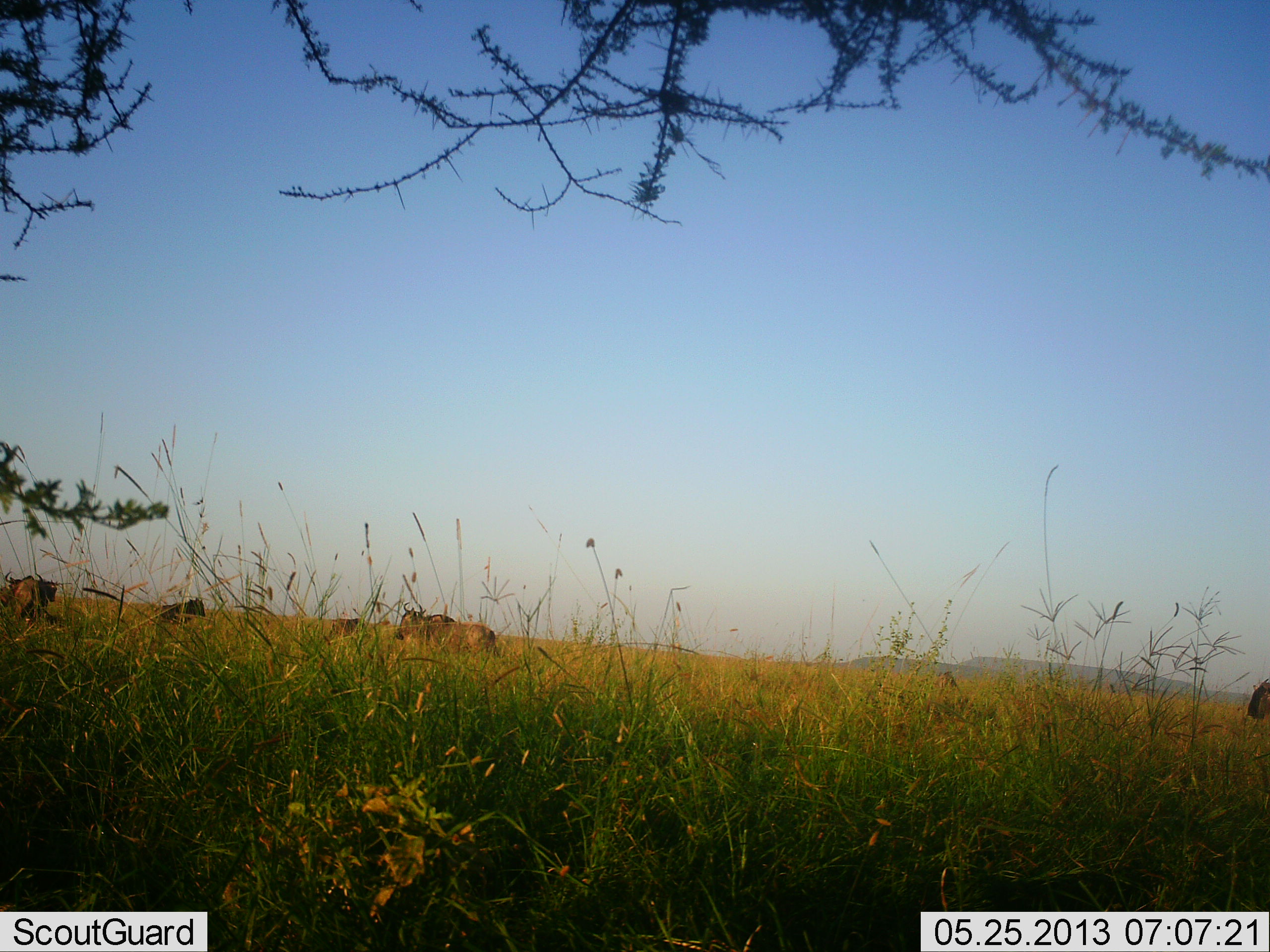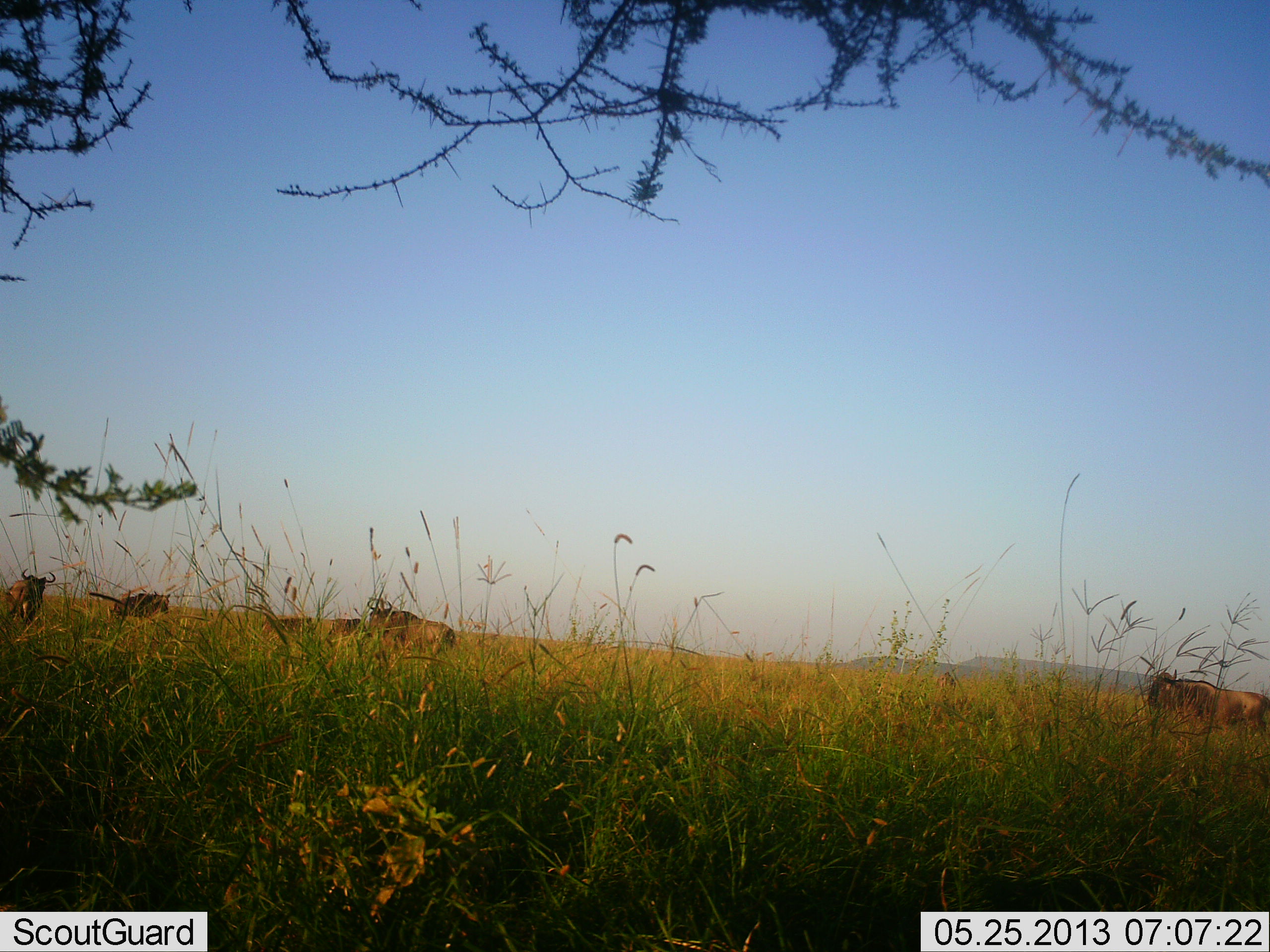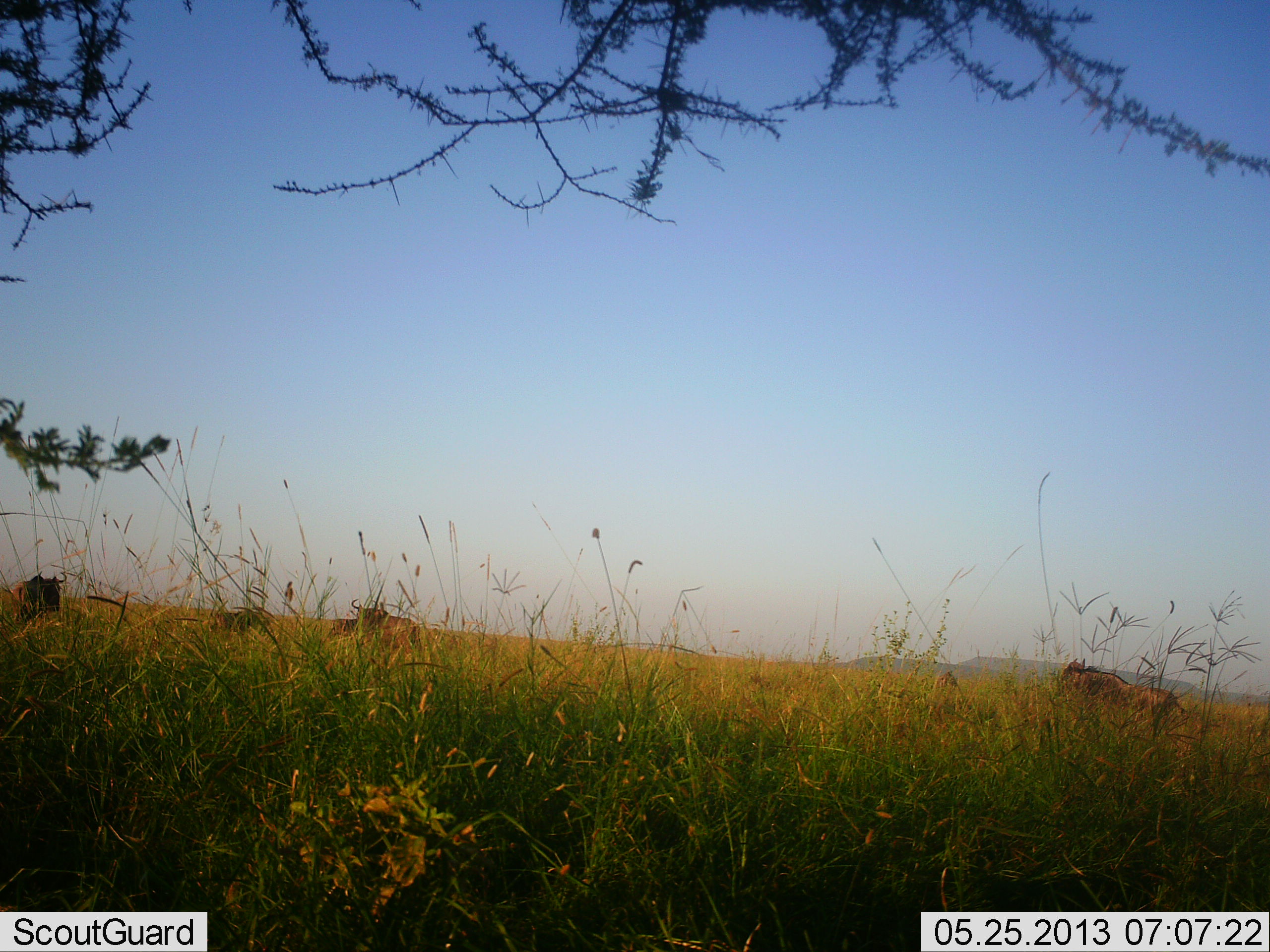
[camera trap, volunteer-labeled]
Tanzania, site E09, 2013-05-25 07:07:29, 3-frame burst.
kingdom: Animalia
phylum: Chordata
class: Mammalia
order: Artiodactyla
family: Bovidae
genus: Connochaetes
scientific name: Connochaetes taurinus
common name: blue wildebeest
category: wildebeest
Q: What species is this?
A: Wildebeest (blue wildebeest) (Connochaetes taurinus).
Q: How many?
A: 6.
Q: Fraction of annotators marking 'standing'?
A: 30%.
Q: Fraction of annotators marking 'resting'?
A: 0%.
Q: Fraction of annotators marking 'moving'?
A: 90%.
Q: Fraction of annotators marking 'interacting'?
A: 0%.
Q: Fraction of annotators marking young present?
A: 0%.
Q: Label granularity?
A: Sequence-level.